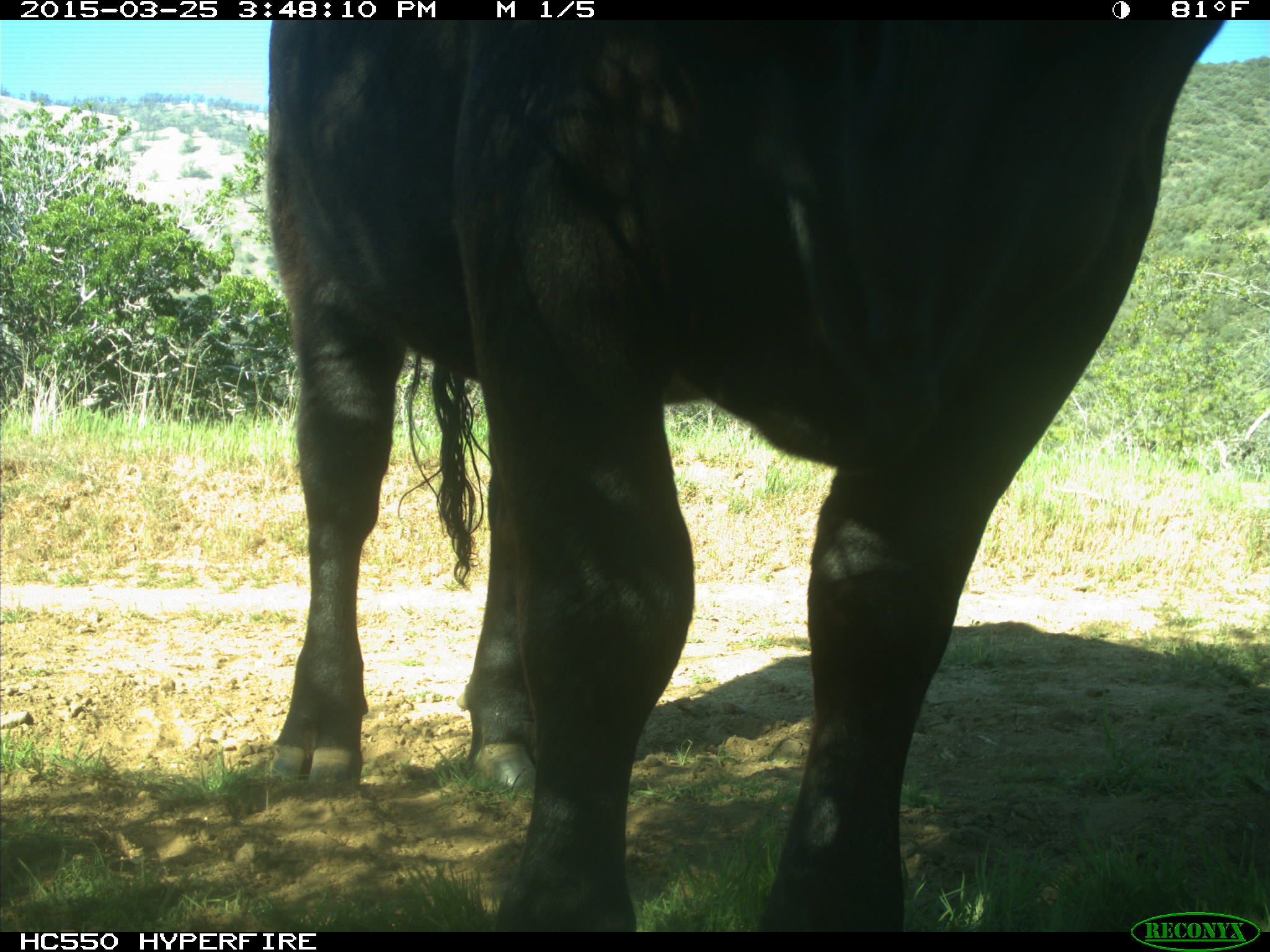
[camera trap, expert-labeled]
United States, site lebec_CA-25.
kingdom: Animalia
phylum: Chordata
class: Mammalia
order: Artiodactyla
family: Bovidae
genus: Bos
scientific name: Bos taurus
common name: domestic cow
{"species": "Bos taurus (domestic cow)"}